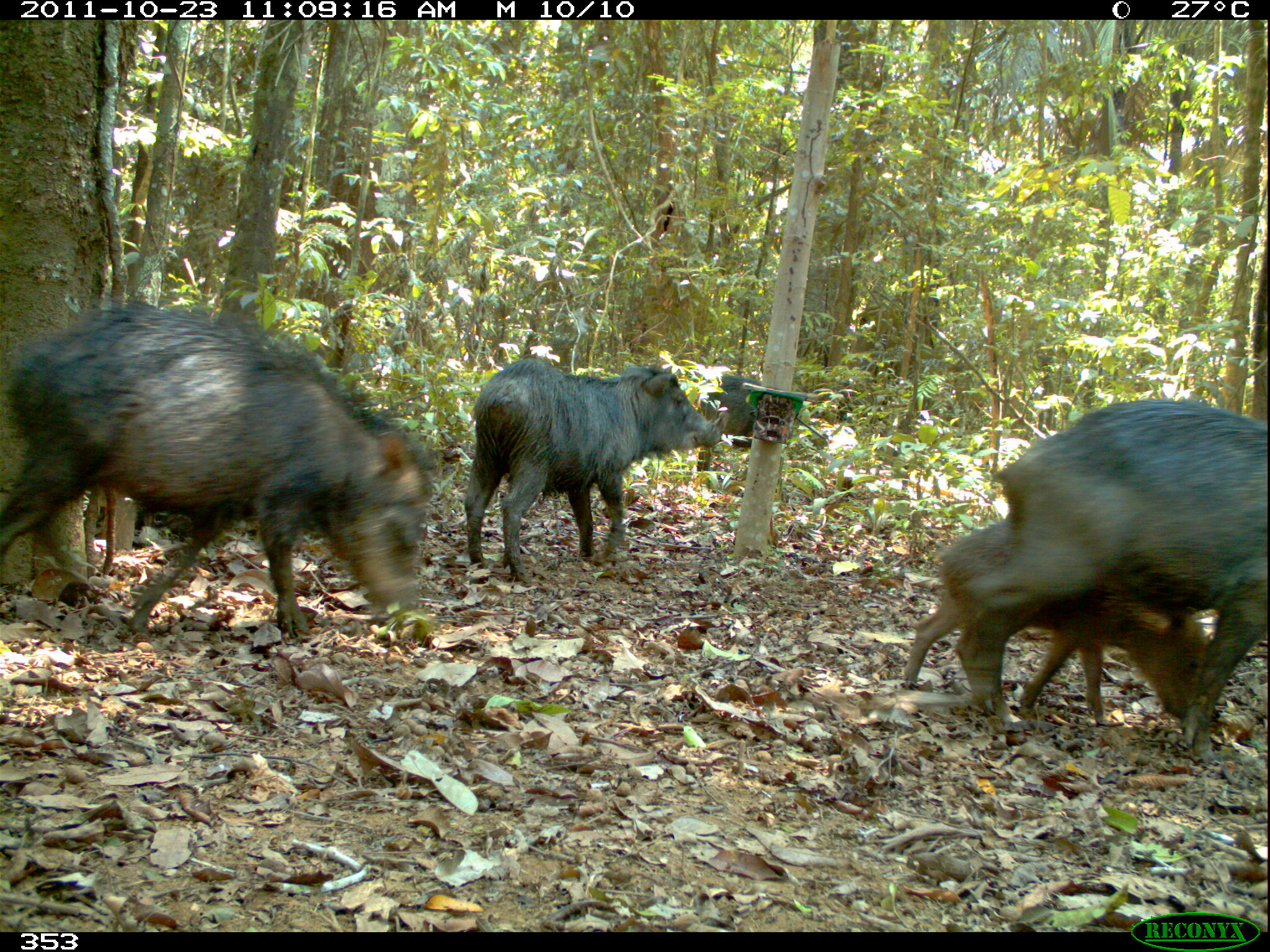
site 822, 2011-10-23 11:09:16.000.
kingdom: Animalia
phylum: Chordata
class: Mammalia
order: Artiodactyla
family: Tayassuidae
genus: Tayassu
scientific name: Tayassu pecari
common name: white-lipped peccary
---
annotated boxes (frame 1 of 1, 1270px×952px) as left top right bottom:
tayassu pecari: 0 304 439 640; 962 395 1270 755; 901 521 1204 726; 465 352 723 579; 690 373 815 483